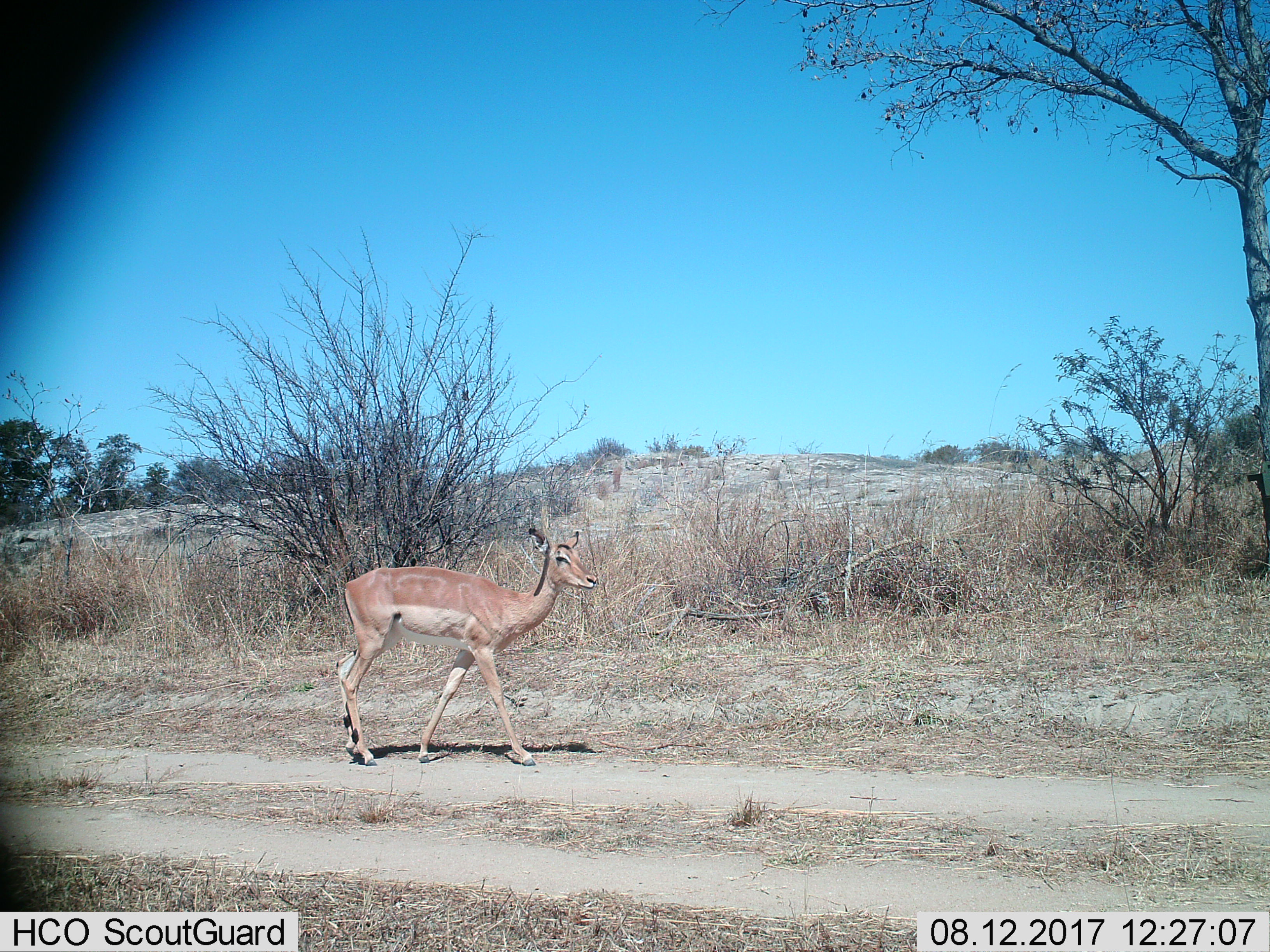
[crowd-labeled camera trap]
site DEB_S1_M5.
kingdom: Animalia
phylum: Chordata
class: Mammalia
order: Artiodactyla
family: Bovidae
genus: Aepyceros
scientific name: Aepyceros melampus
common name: impala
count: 1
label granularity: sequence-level